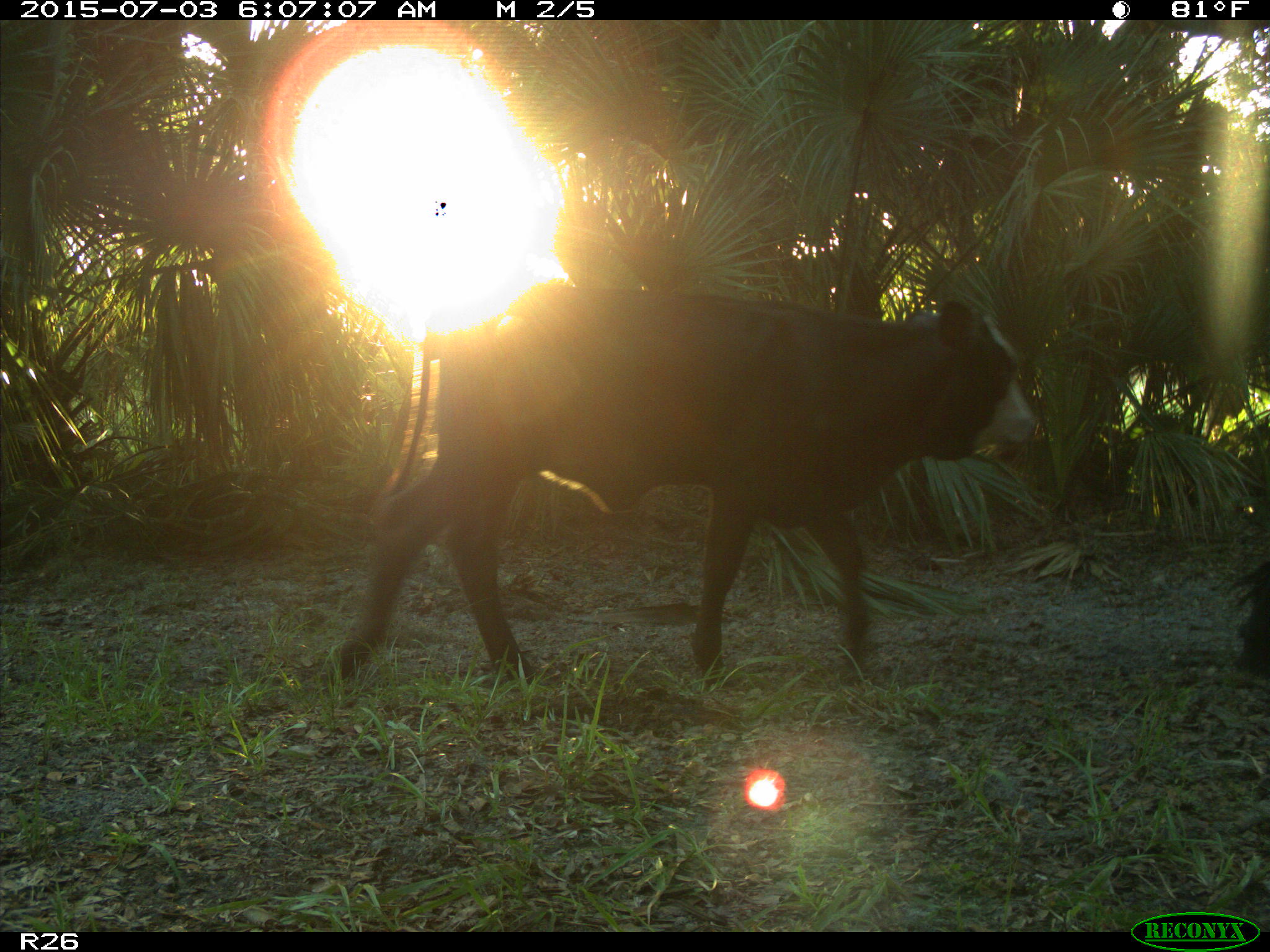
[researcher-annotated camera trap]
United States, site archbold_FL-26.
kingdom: Animalia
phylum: Chordata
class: Mammalia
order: Artiodactyla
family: Bovidae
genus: Bos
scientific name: Bos taurus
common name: domestic cow